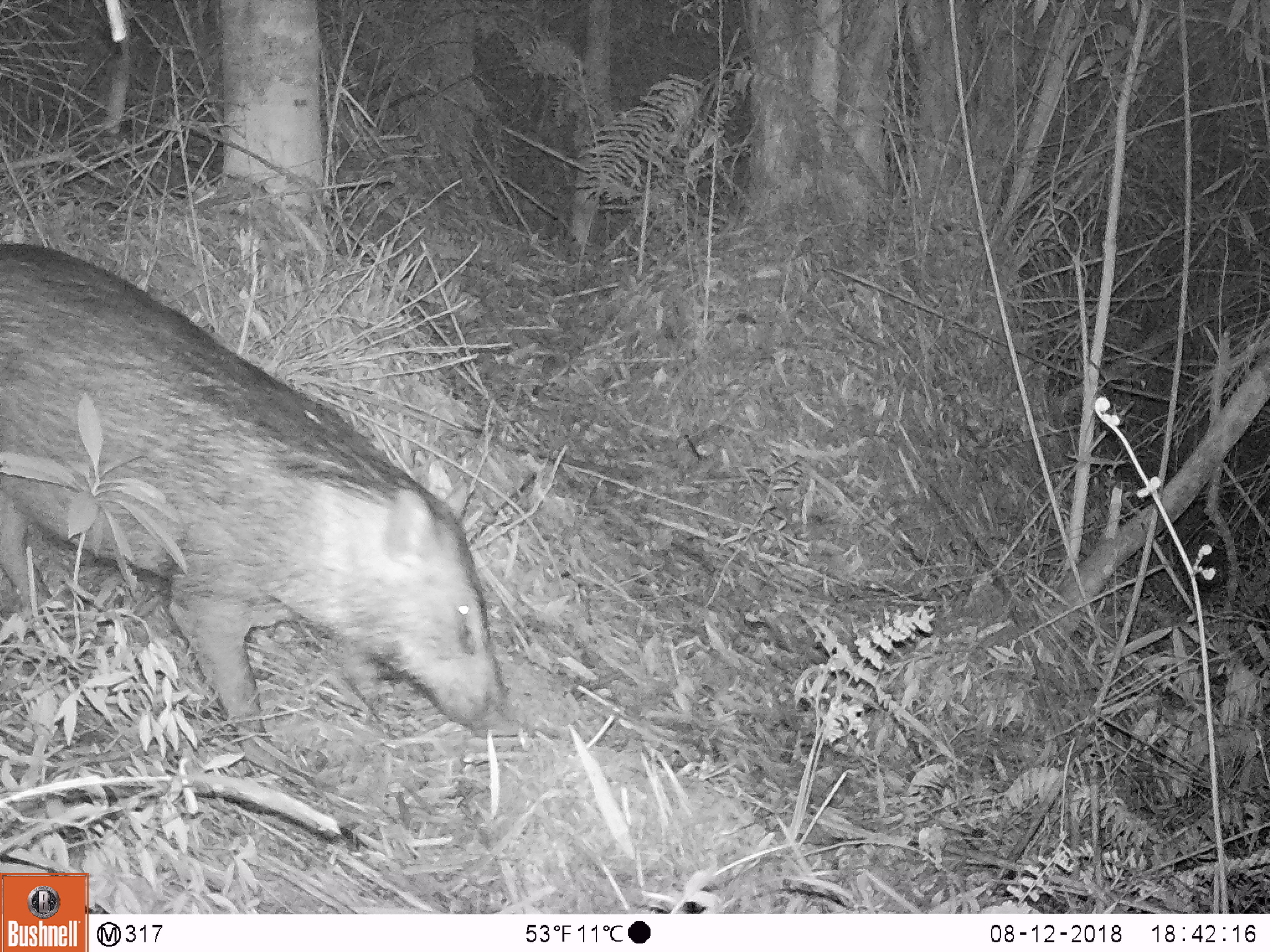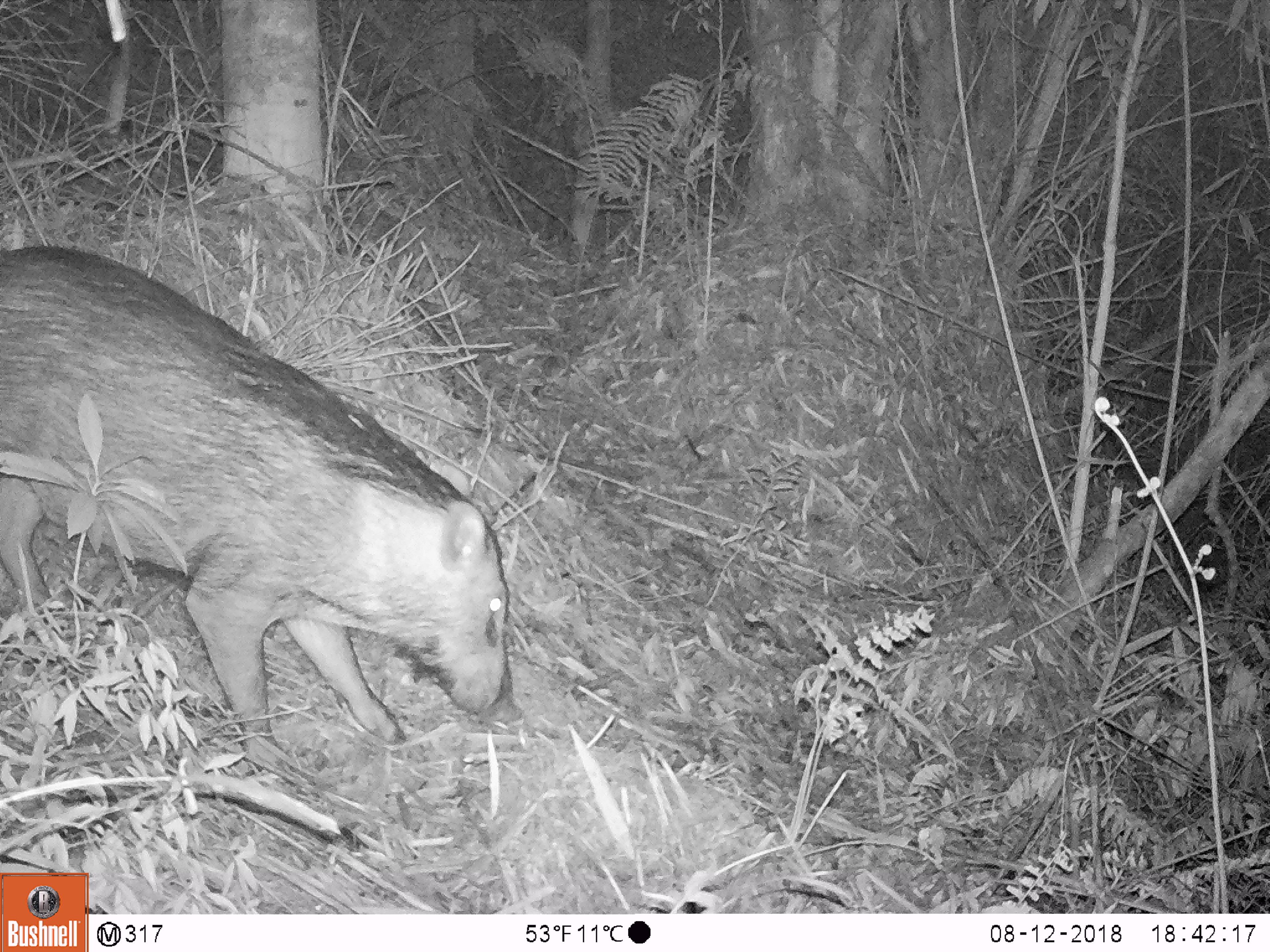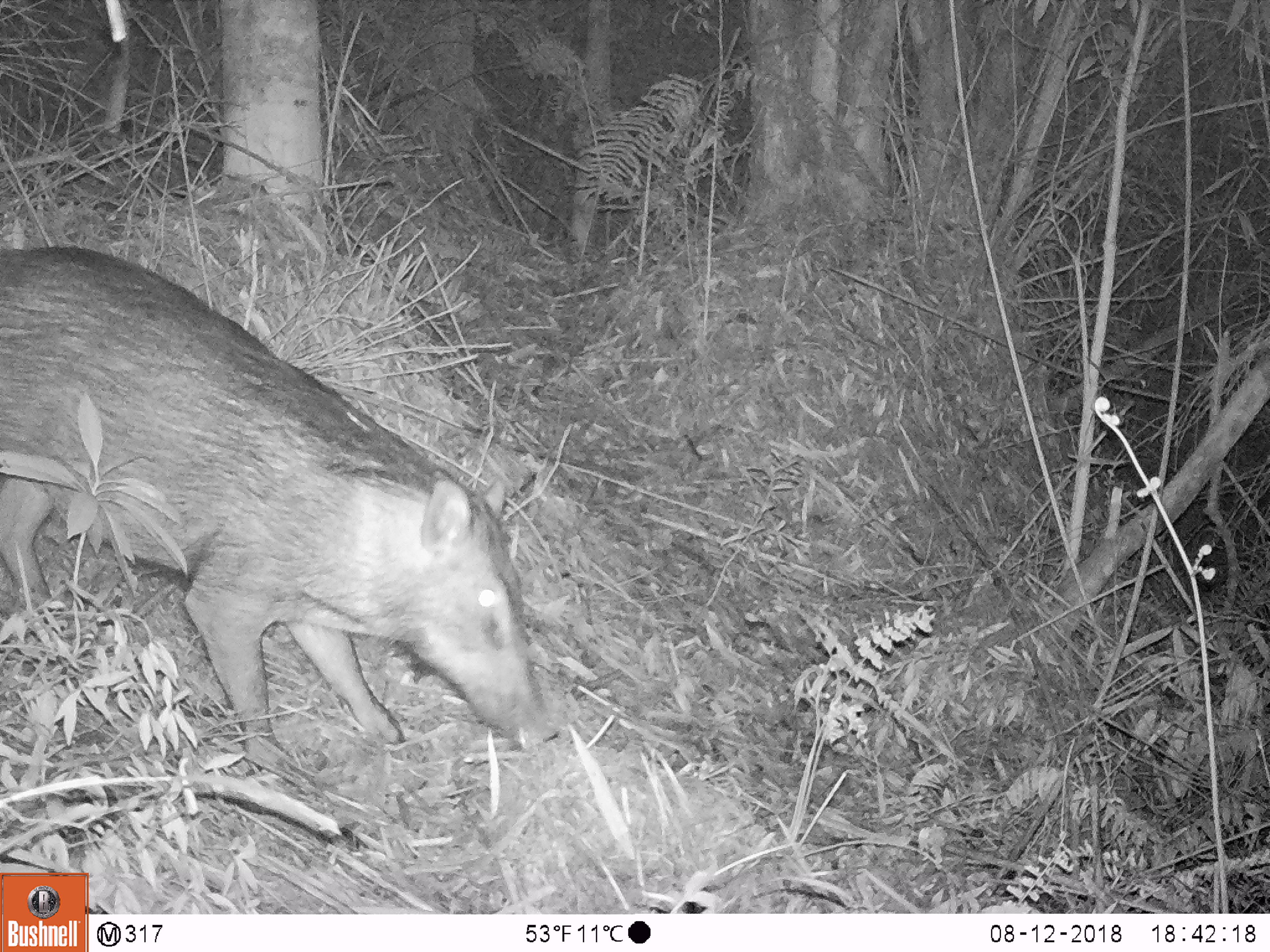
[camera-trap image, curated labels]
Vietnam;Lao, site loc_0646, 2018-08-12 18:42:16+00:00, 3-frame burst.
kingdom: Animalia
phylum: Chordata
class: Mammalia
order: Artiodactyla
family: Suidae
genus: Sus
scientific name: Sus scrofa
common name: eurasian wild pig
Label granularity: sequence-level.